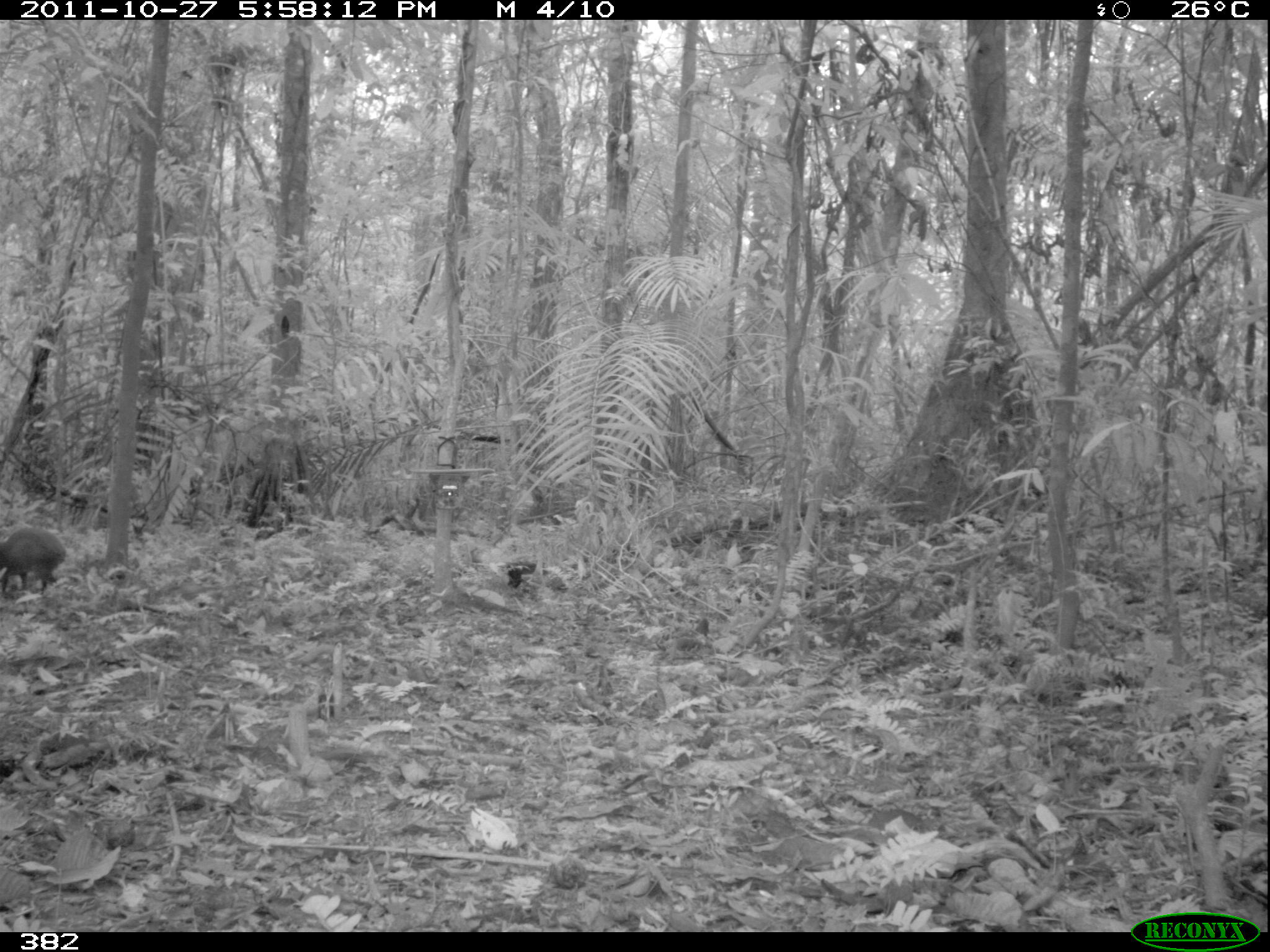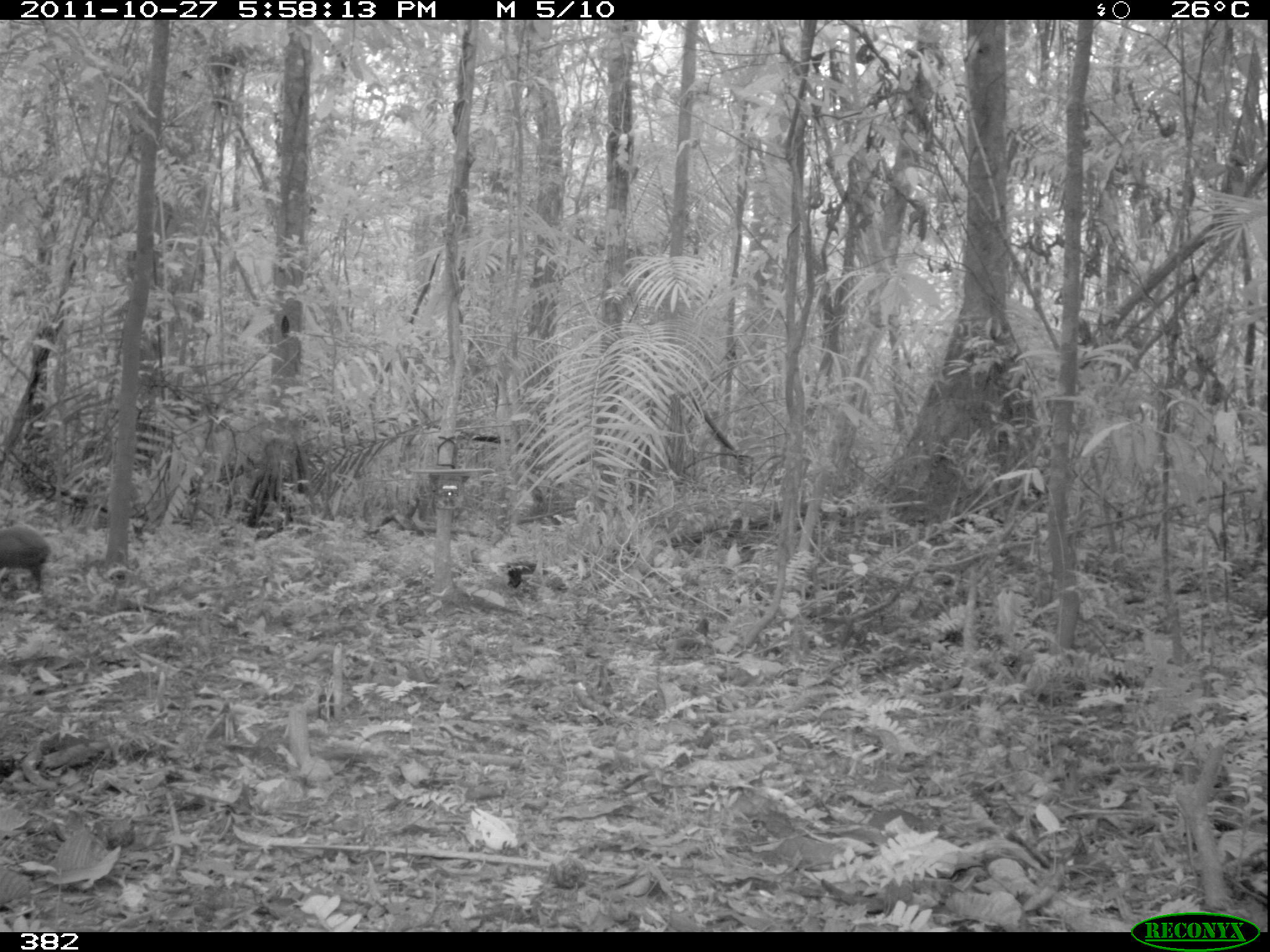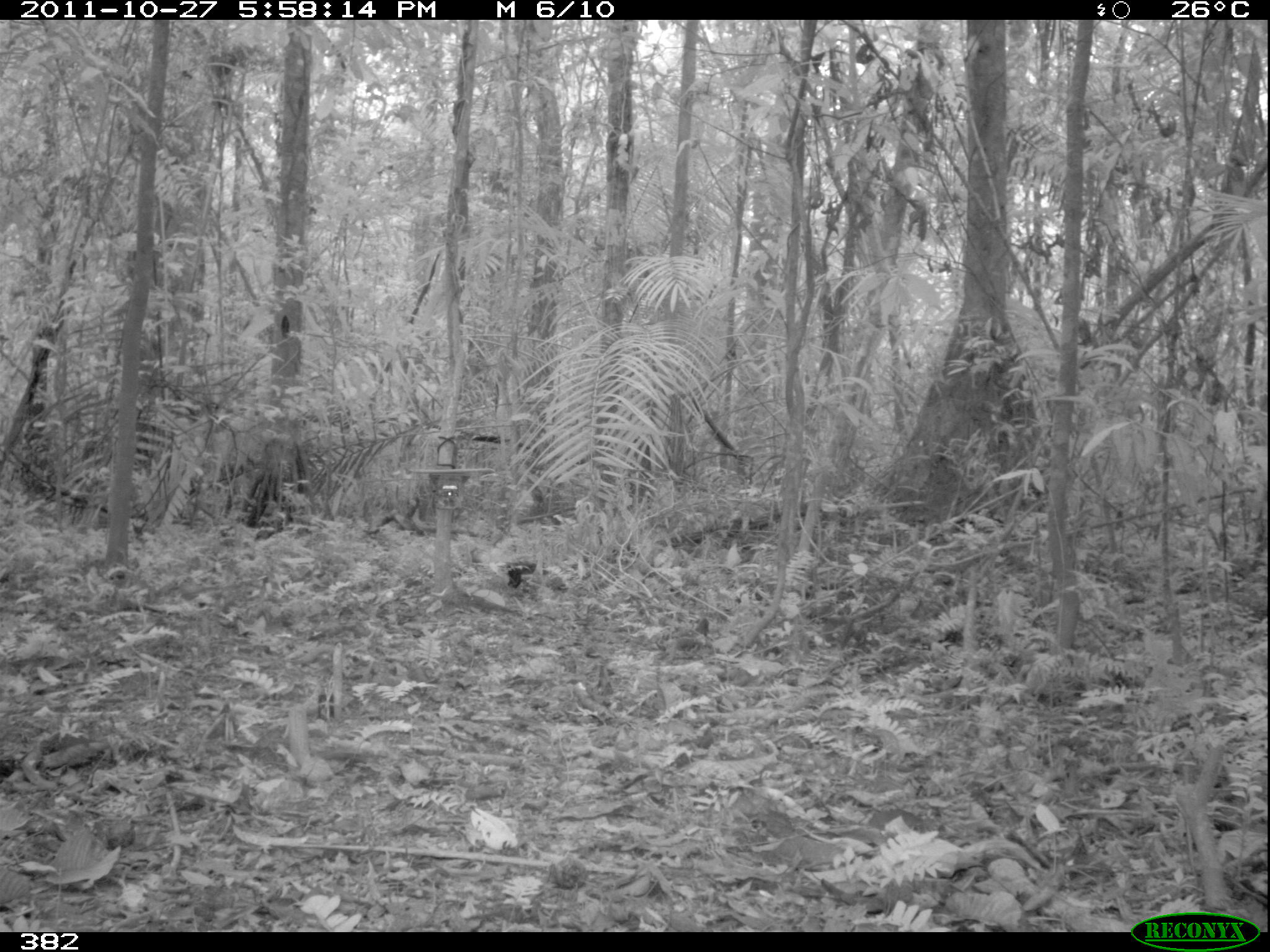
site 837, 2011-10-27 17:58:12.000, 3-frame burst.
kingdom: Animalia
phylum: Chordata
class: Mammalia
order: Rodentia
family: Dasyproctidae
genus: Dasyprocta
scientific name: Dasyprocta punctata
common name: central american agouti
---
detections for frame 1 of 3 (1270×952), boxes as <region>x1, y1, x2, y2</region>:
dasyprocta punctata: <region>1, 525, 67, 596</region>